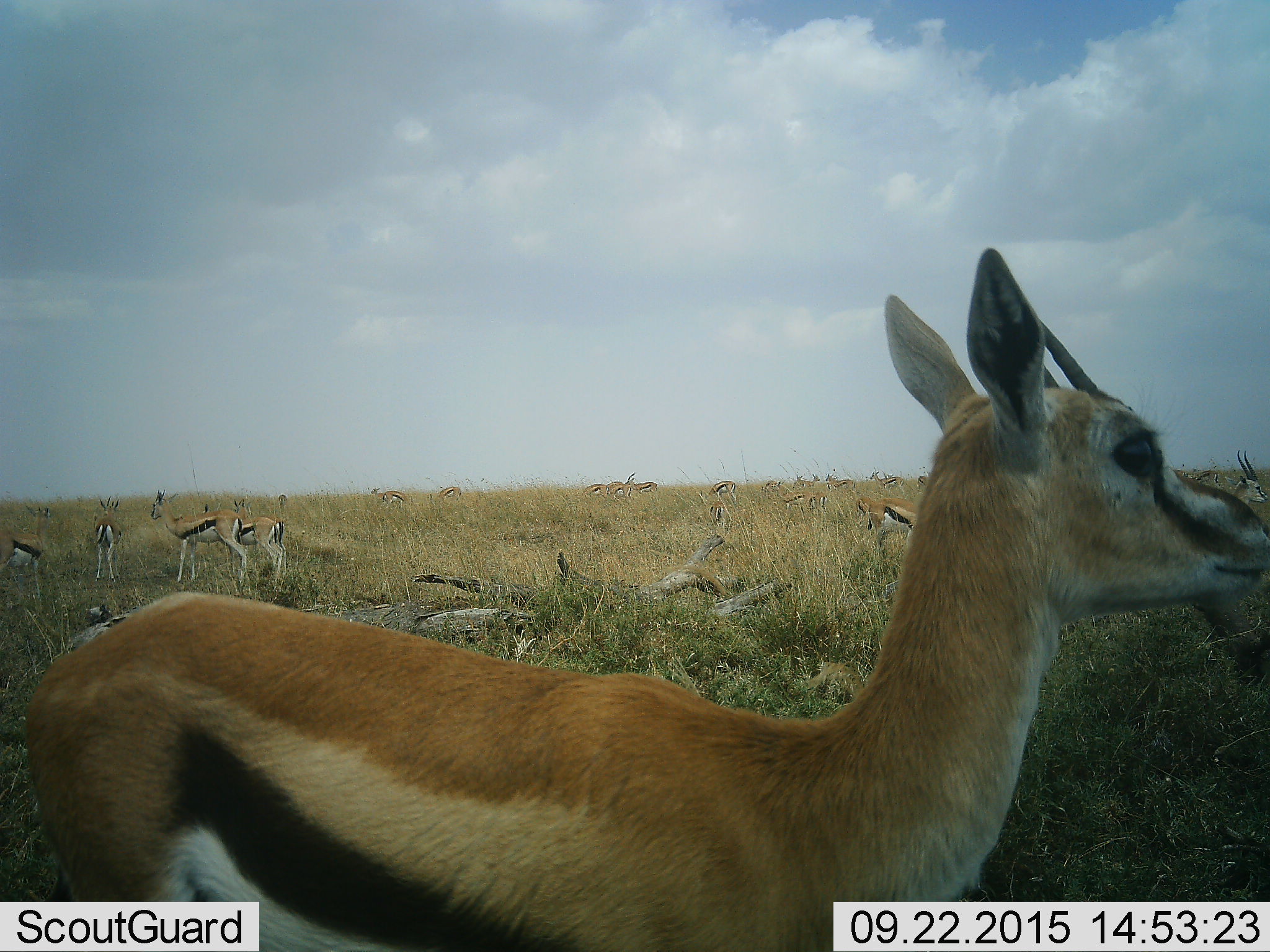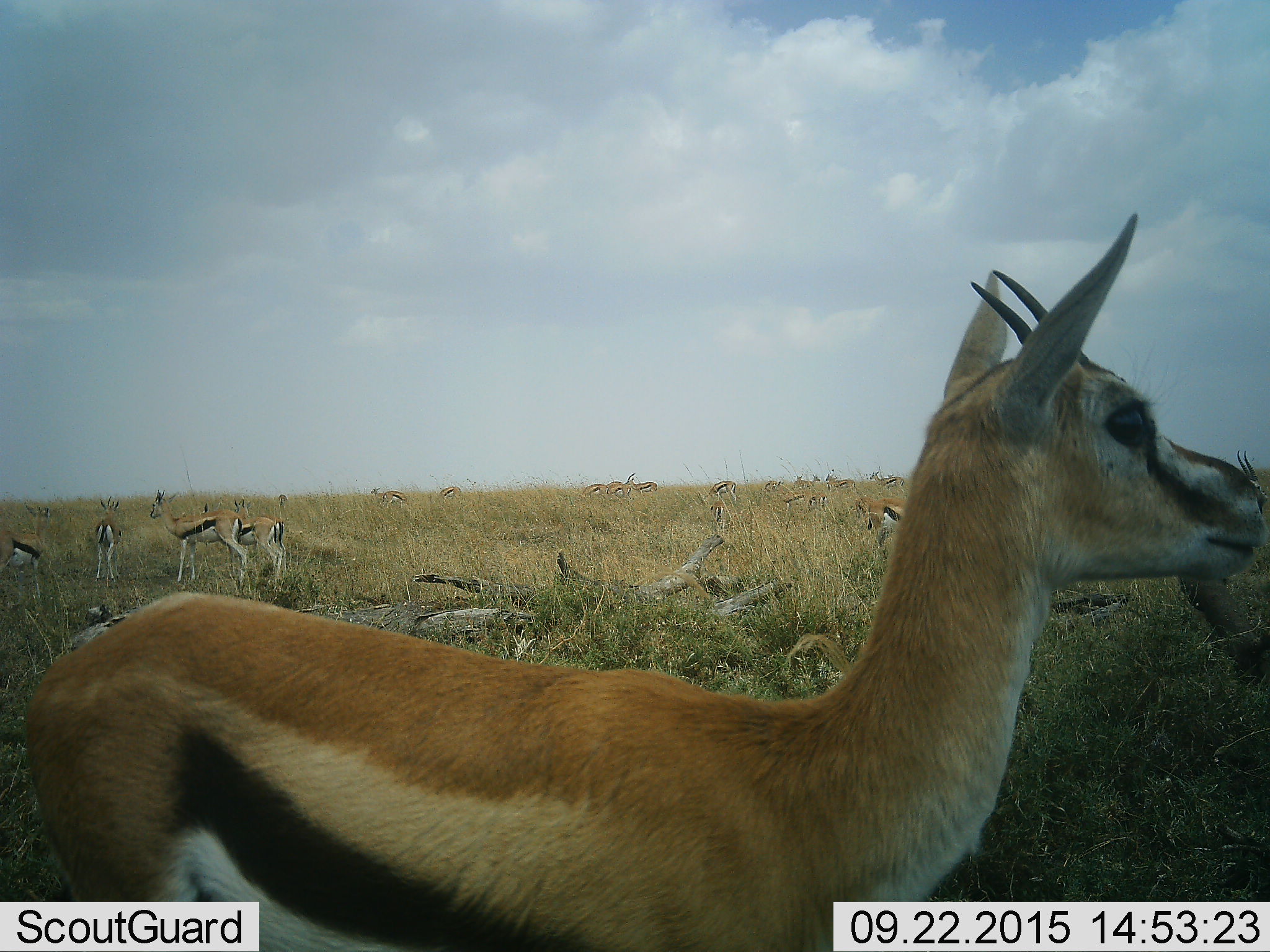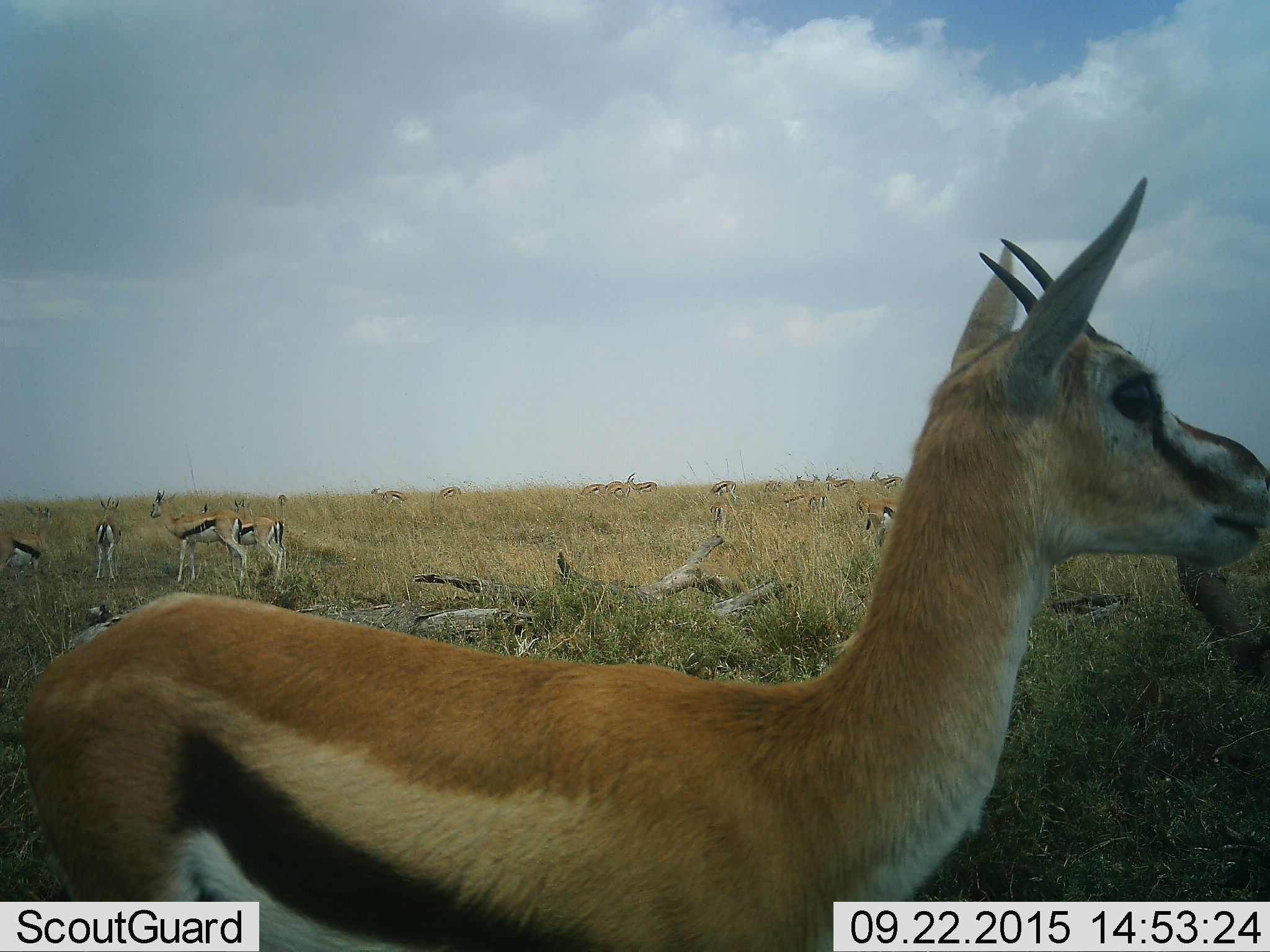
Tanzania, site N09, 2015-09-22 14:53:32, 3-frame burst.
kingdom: Animalia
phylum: Chordata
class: Mammalia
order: Artiodactyla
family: Bovidae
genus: Eudorcas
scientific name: Eudorcas thomsonii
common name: thomson's gazelle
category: gazellethomsons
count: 11-50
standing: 78%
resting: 44%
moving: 44%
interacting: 22%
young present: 56%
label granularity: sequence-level